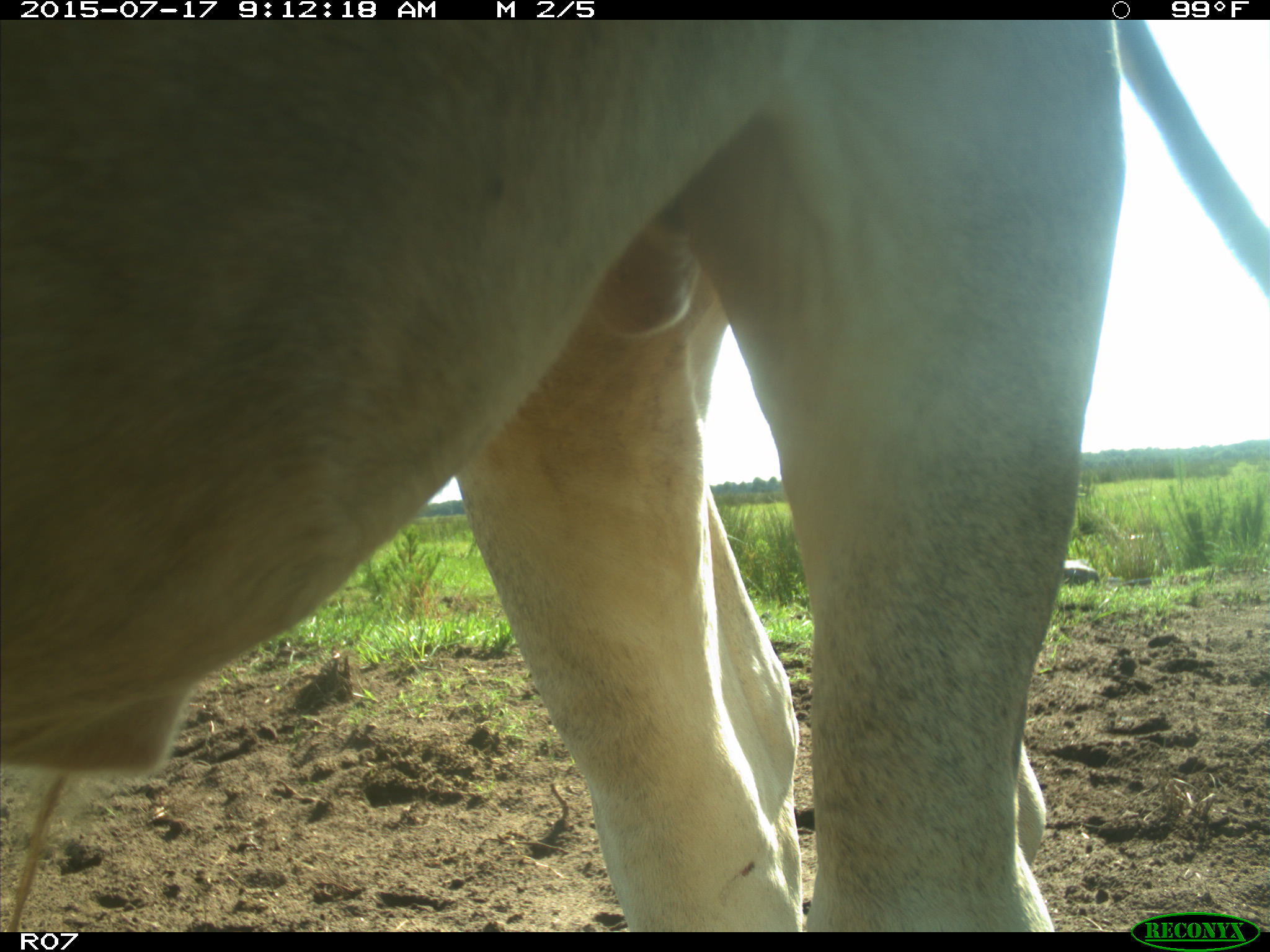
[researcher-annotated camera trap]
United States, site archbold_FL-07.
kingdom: Animalia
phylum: Chordata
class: Mammalia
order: Artiodactyla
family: Bovidae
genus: Bos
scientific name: Bos taurus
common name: domestic cow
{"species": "Bos taurus (domestic cow)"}